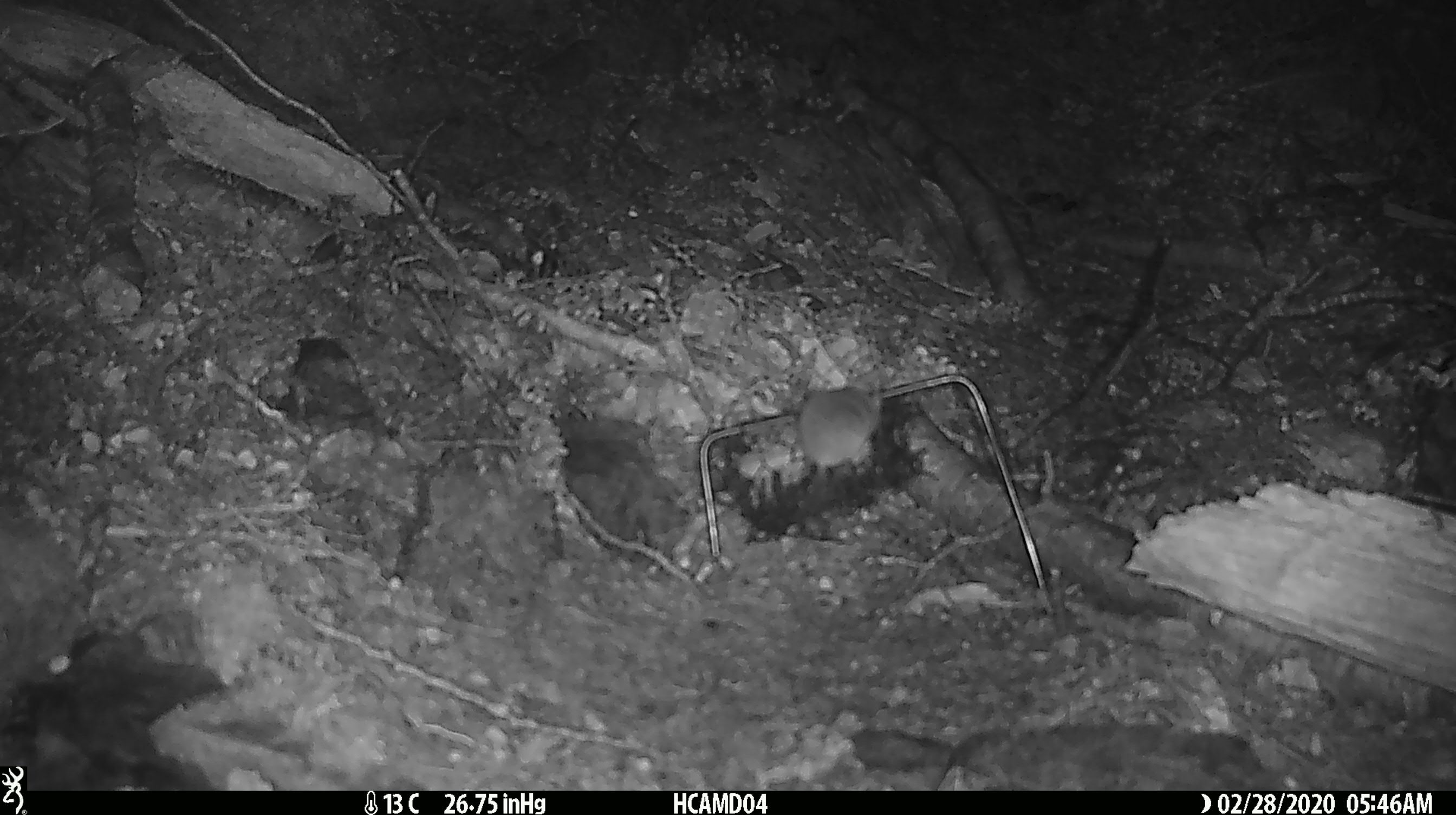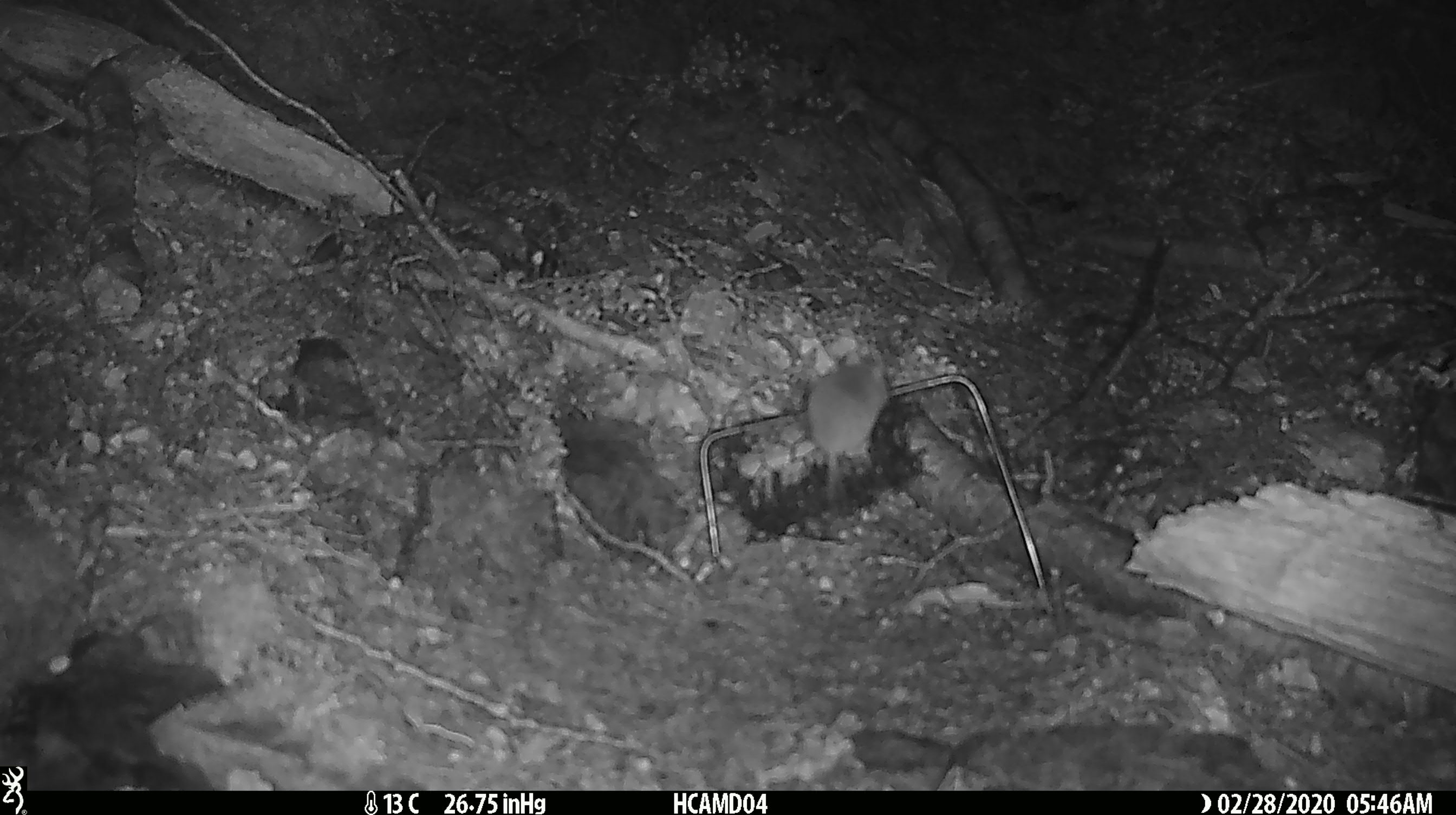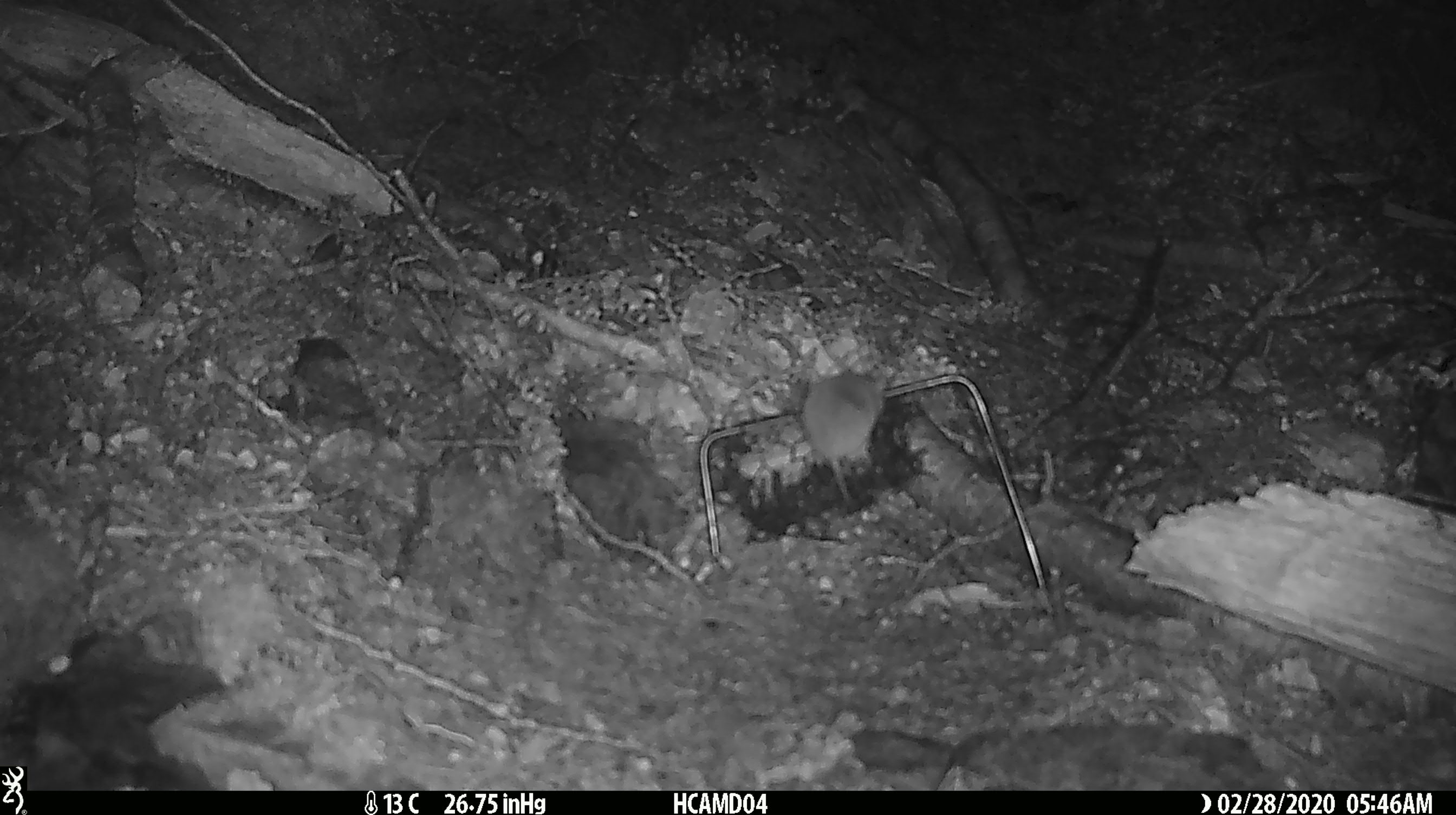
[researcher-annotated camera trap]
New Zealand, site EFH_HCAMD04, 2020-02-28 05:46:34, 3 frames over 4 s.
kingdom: Animalia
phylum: Chordata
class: Mammalia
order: Rodentia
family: Muridae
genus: Mus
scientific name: Mus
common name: mouse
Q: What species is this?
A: Mouse (Mus).